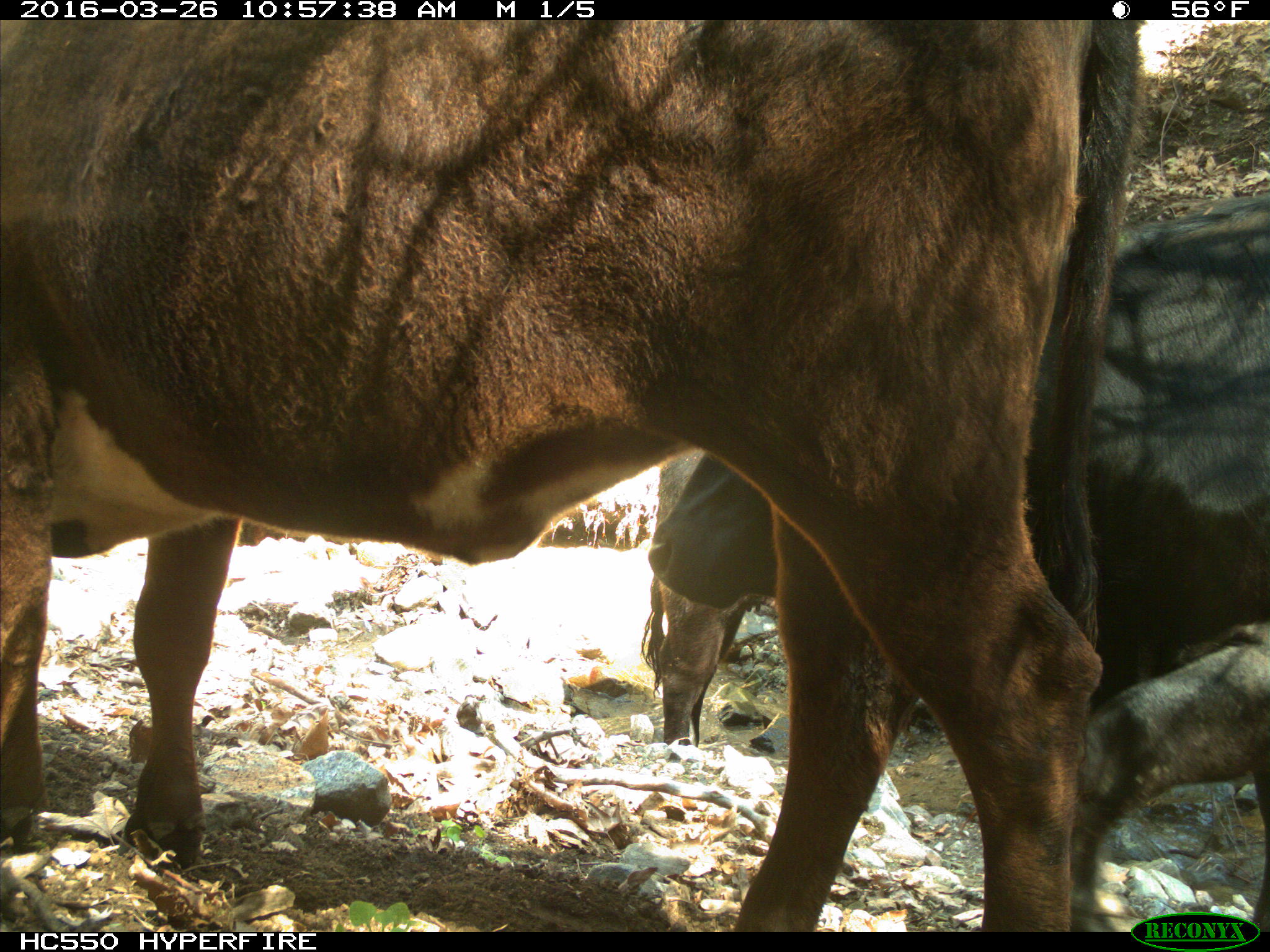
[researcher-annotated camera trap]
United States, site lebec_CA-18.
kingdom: Animalia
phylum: Chordata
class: Mammalia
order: Artiodactyla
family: Bovidae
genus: Bos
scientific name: Bos taurus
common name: domestic cow